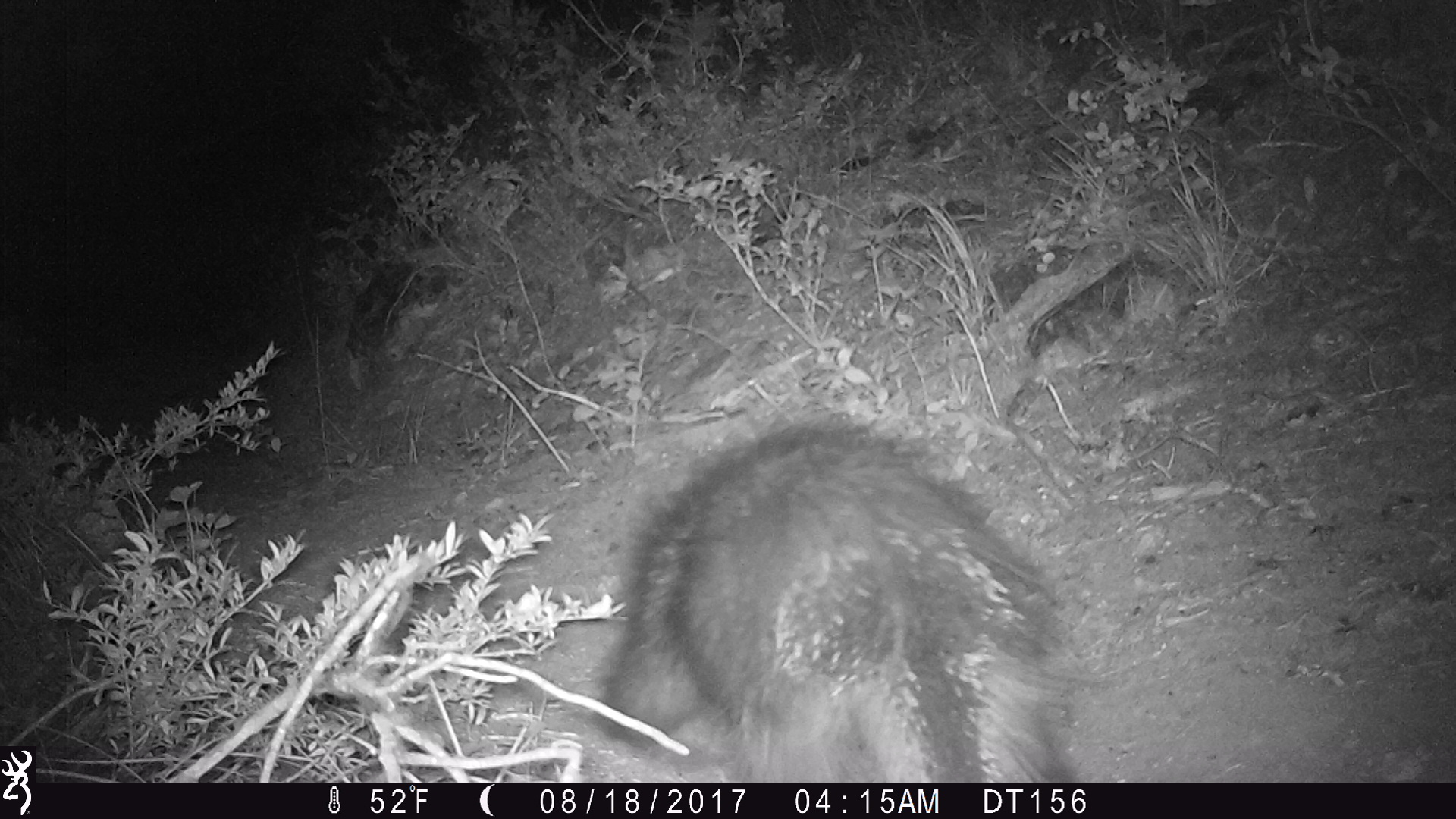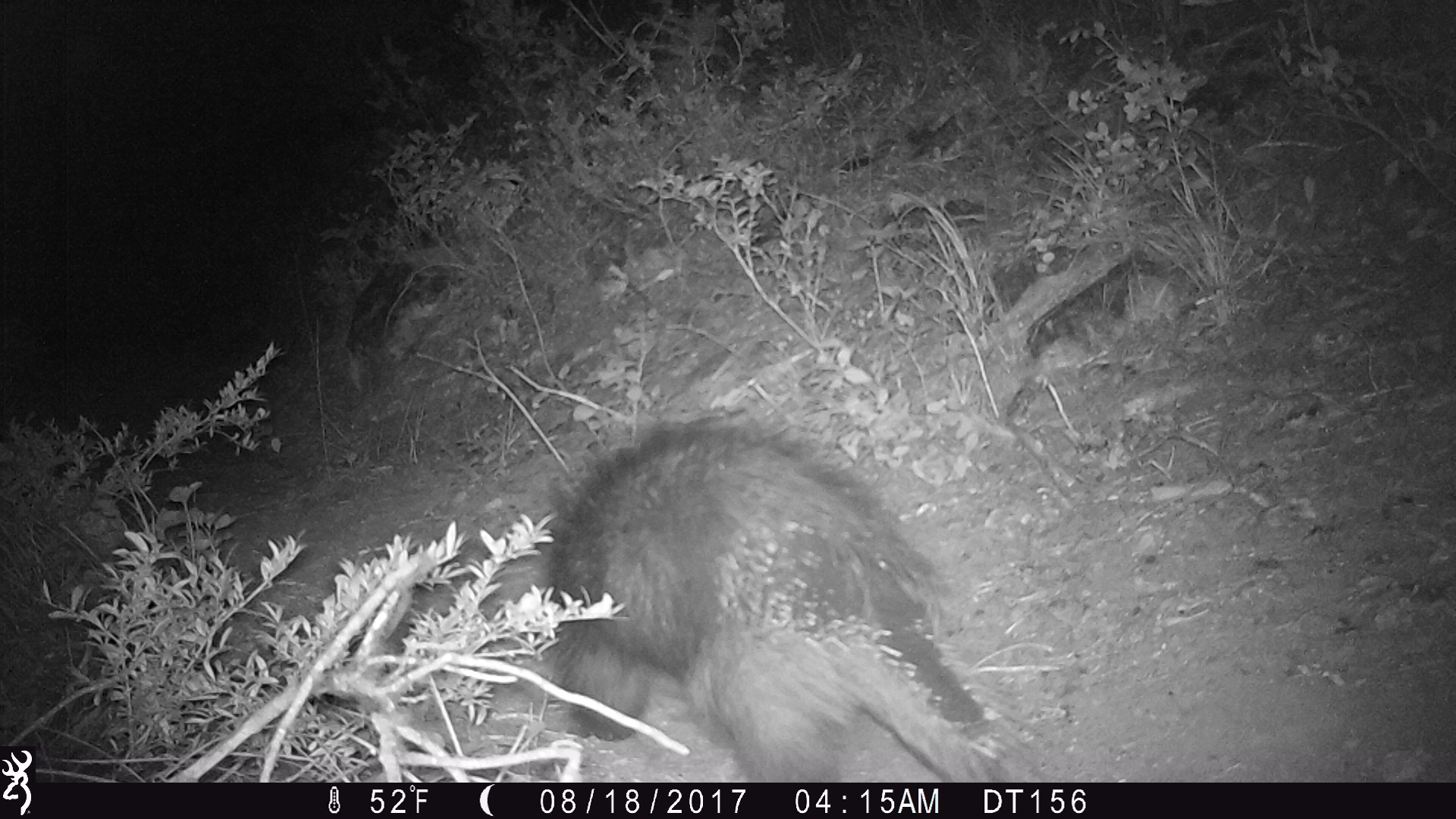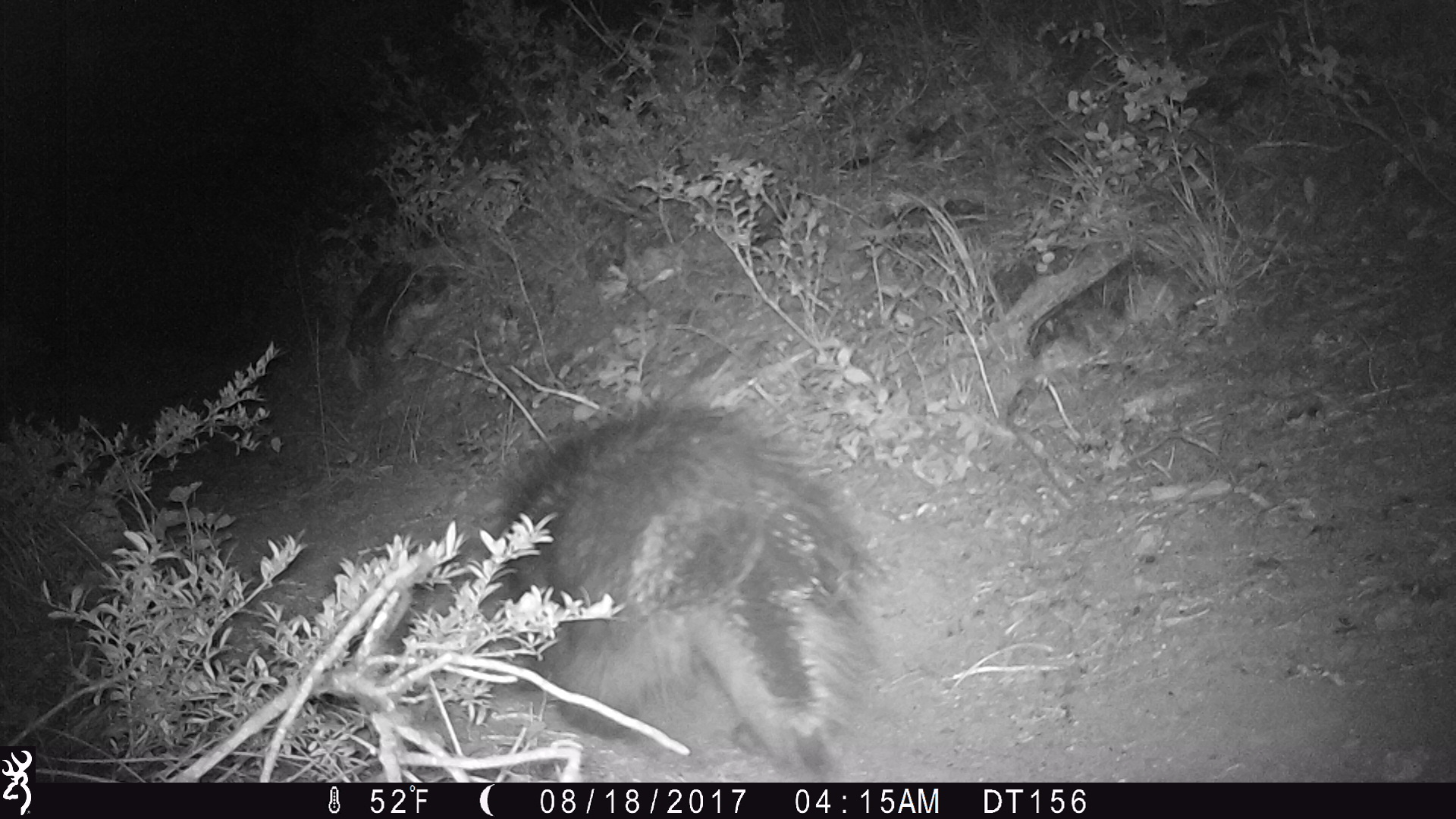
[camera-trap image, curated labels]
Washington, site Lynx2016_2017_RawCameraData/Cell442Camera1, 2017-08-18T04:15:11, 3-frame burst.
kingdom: Animalia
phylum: Chordata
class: Mammalia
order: Rodentia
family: Erethizontidae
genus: Erethizon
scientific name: Erethizon dorsatum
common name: north american porcupine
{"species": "Erethizon dorsatum (north american porcupine)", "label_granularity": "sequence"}